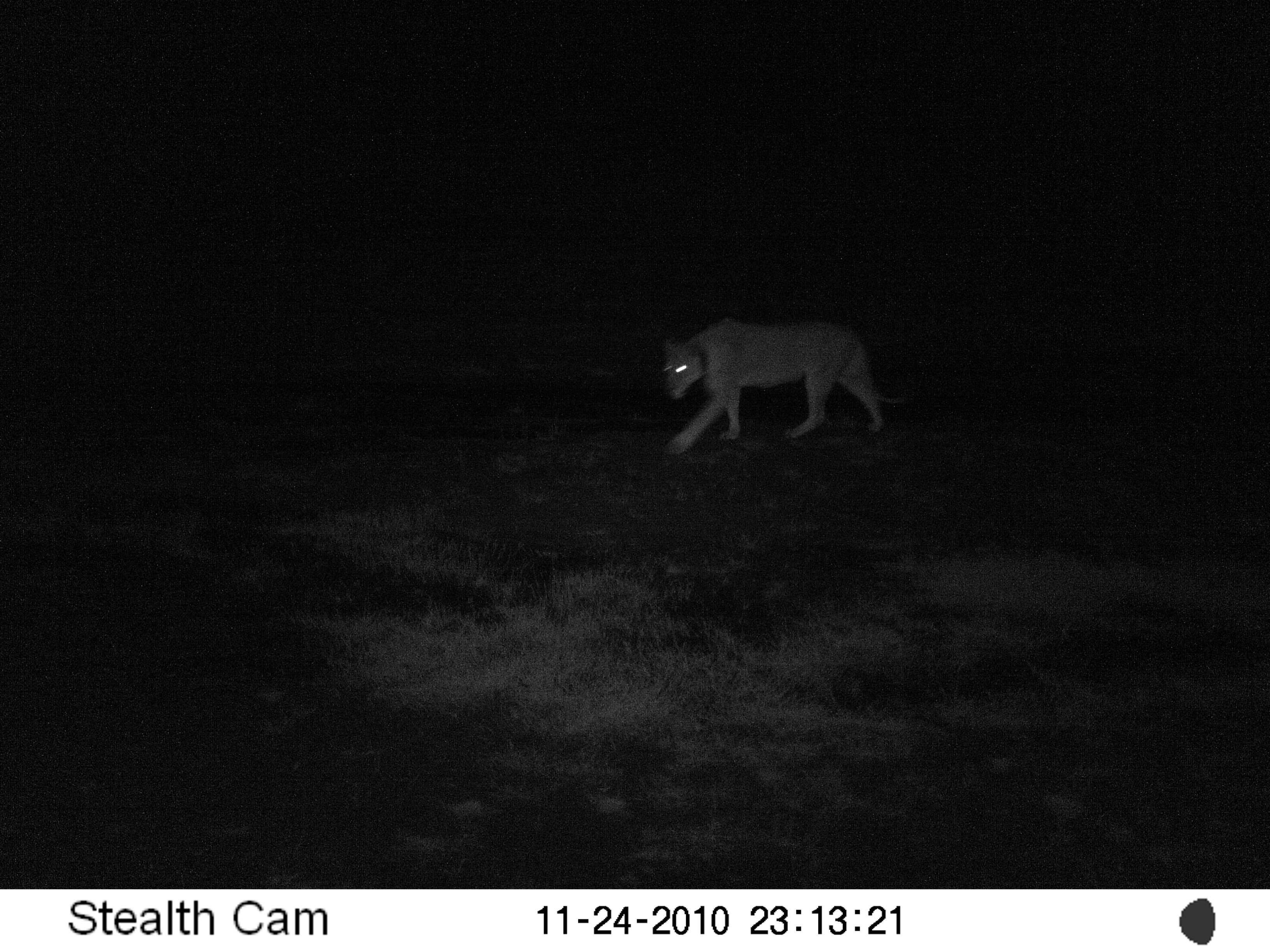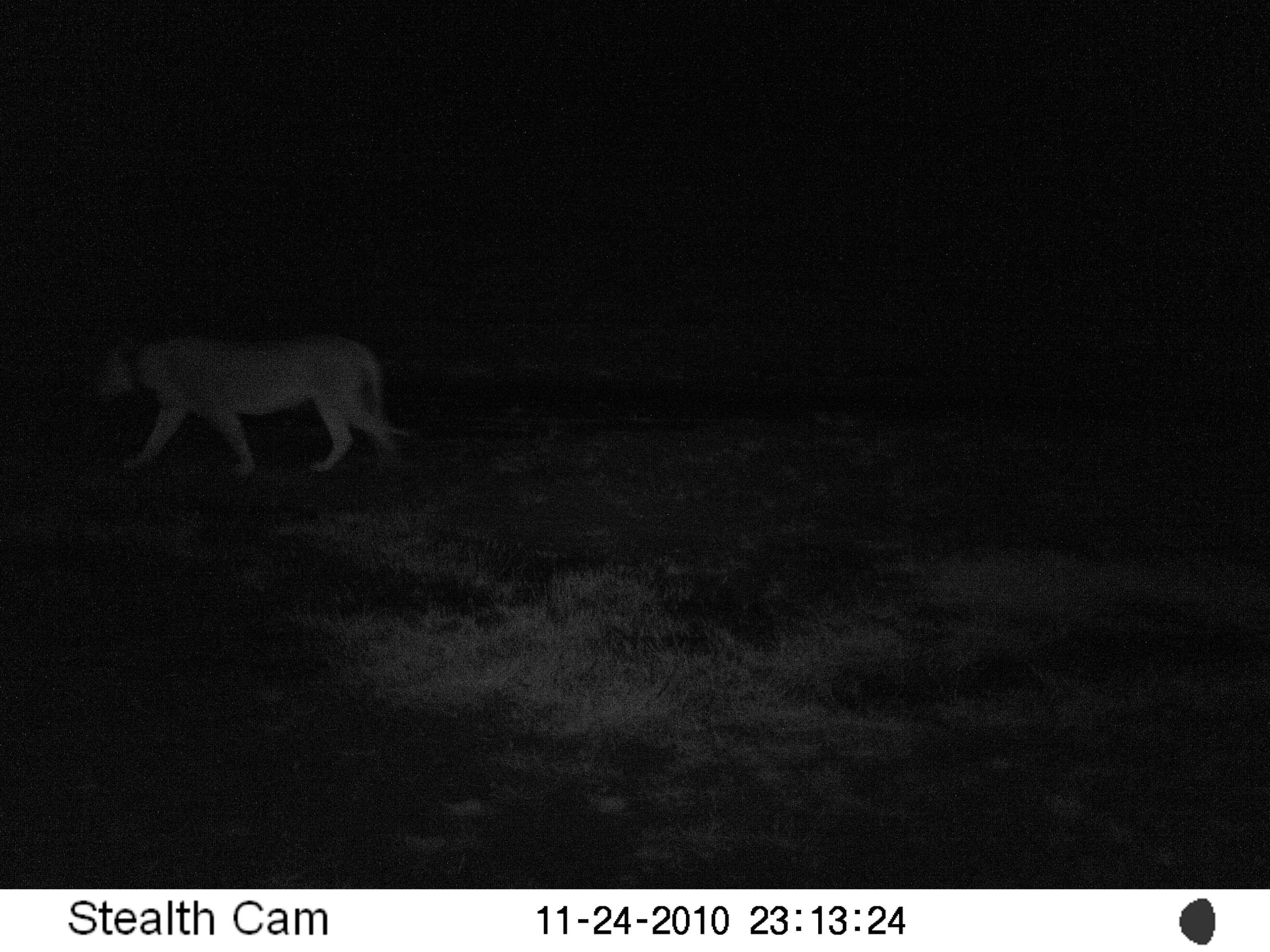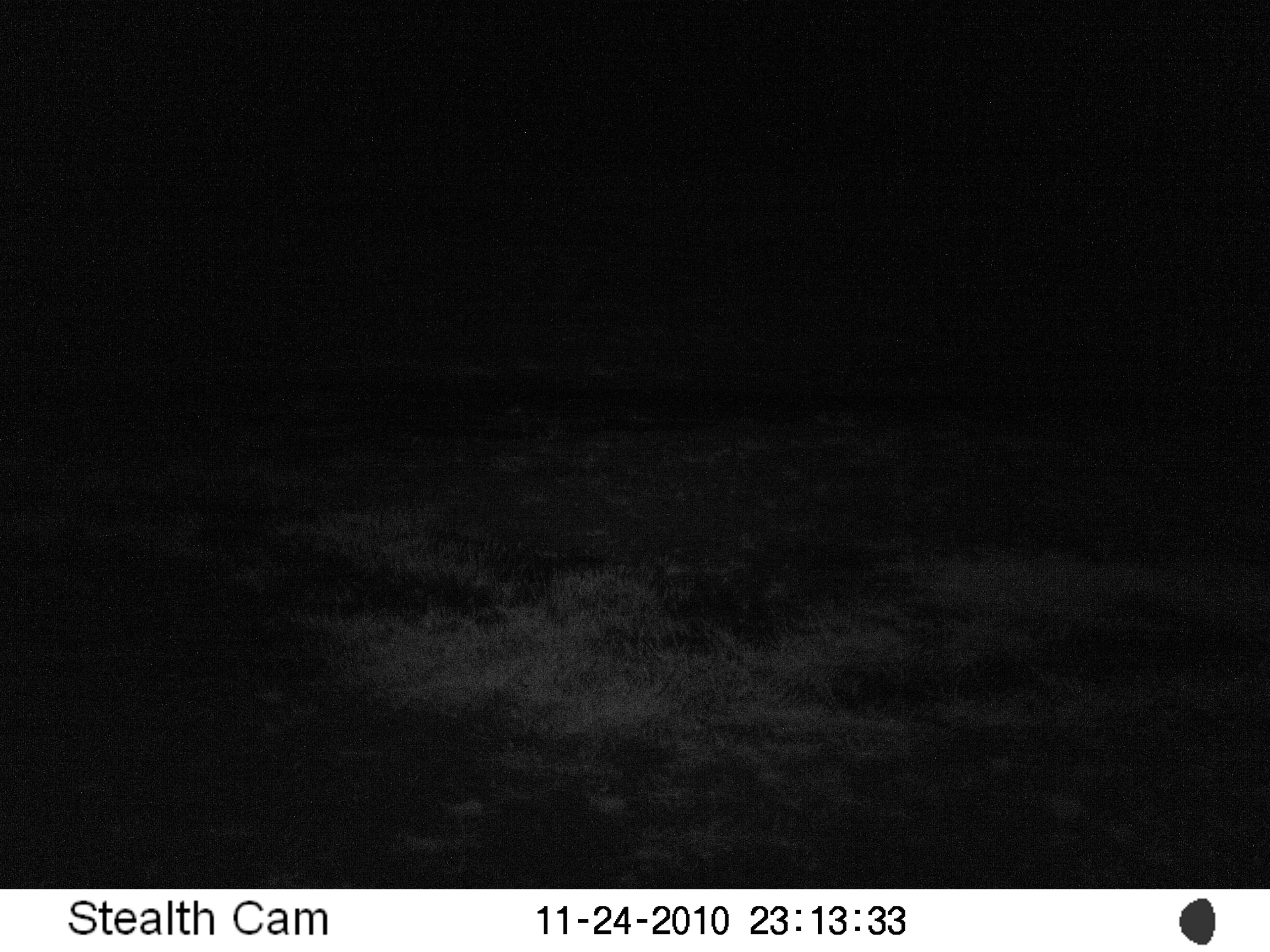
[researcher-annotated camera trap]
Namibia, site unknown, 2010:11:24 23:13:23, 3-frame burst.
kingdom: Animalia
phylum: Chordata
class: Mammalia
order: Carnivora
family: Felidae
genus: Panthera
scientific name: Panthera leo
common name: lion